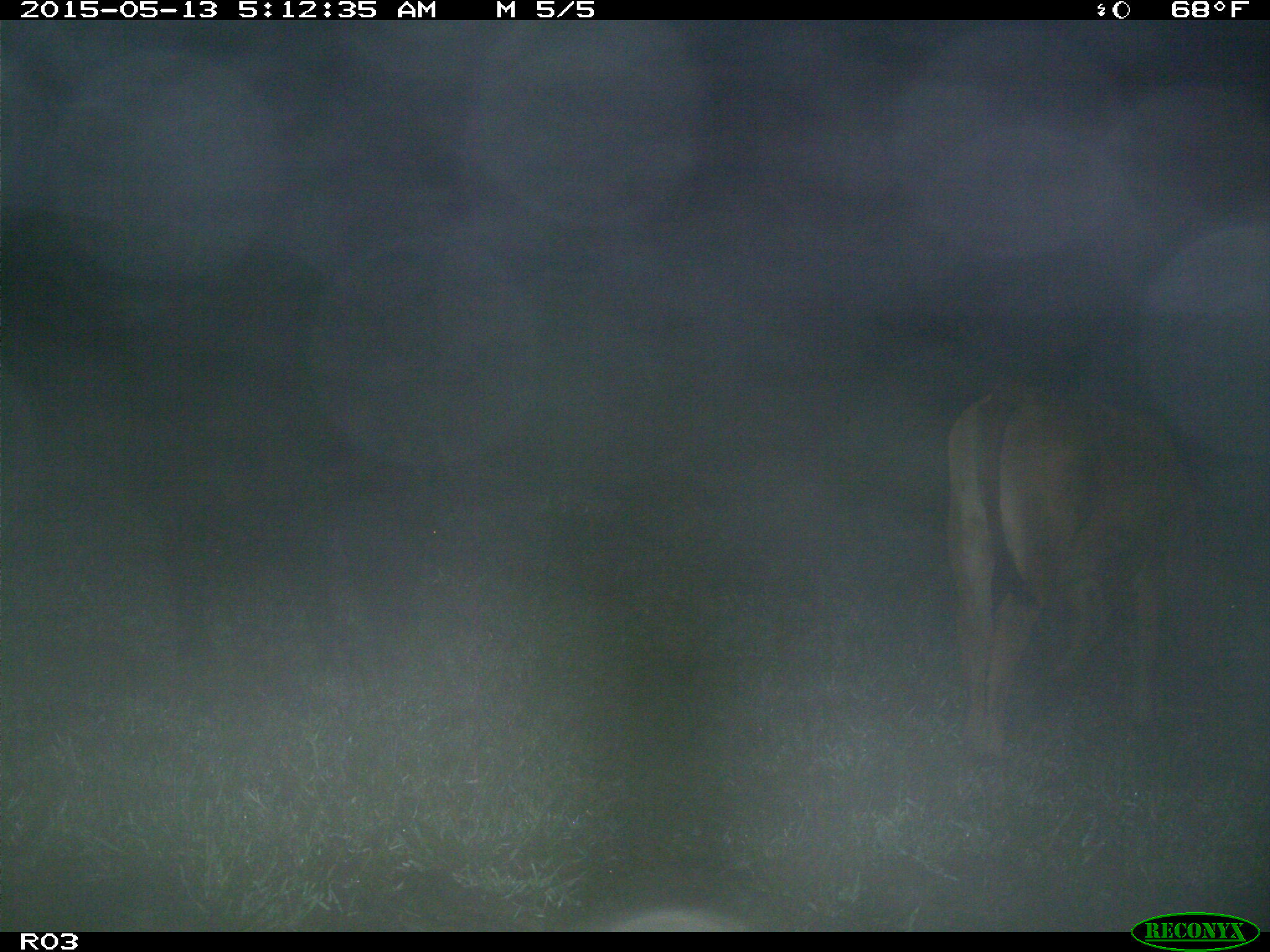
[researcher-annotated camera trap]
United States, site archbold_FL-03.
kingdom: Animalia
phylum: Chordata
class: Mammalia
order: Artiodactyla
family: Bovidae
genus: Bos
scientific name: Bos taurus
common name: domestic cow